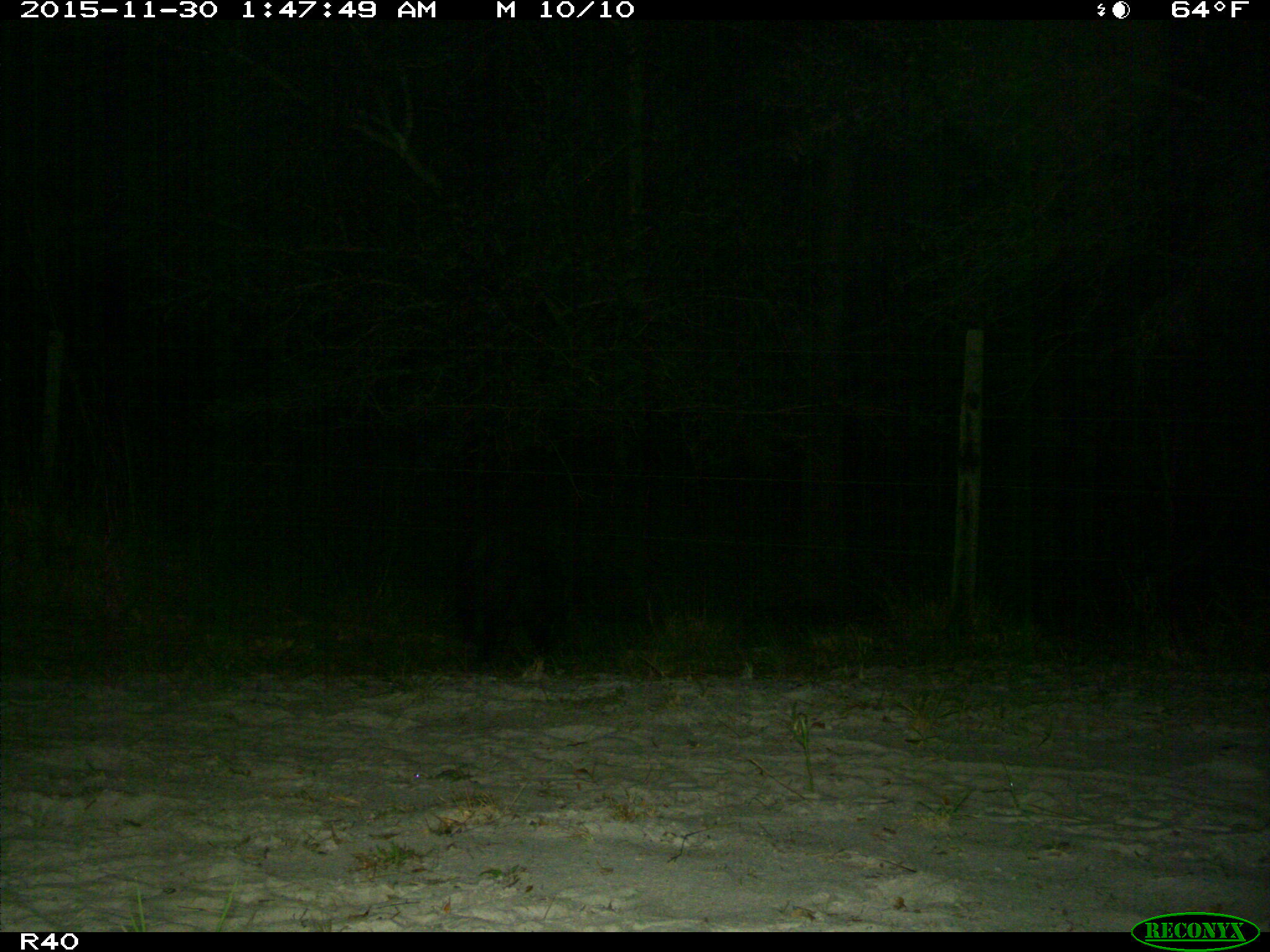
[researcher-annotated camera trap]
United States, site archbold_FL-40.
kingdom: Animalia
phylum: Chordata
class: Mammalia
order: Artiodactyla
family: Suidae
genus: Sus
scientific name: Sus scrofa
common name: wild boar